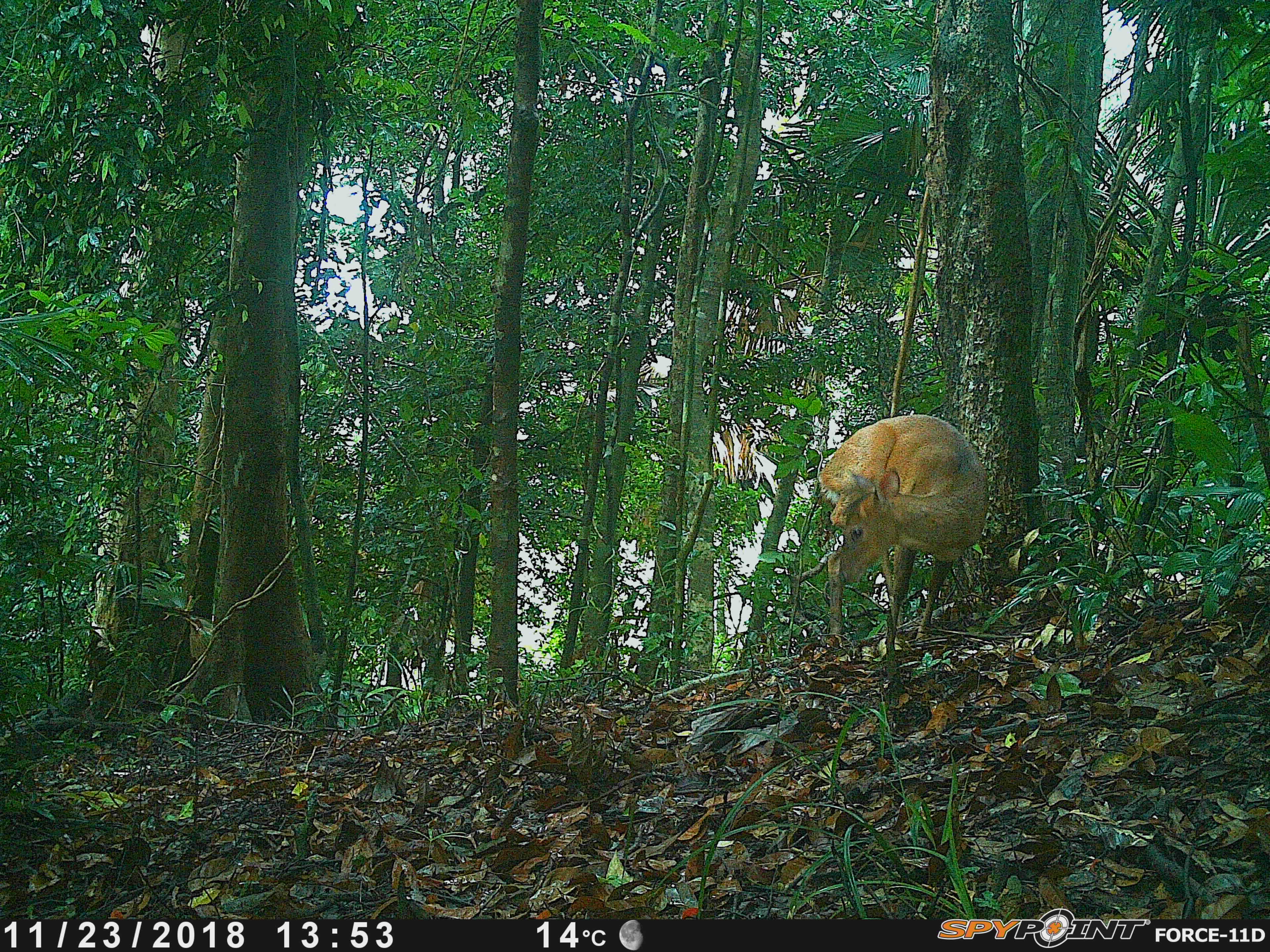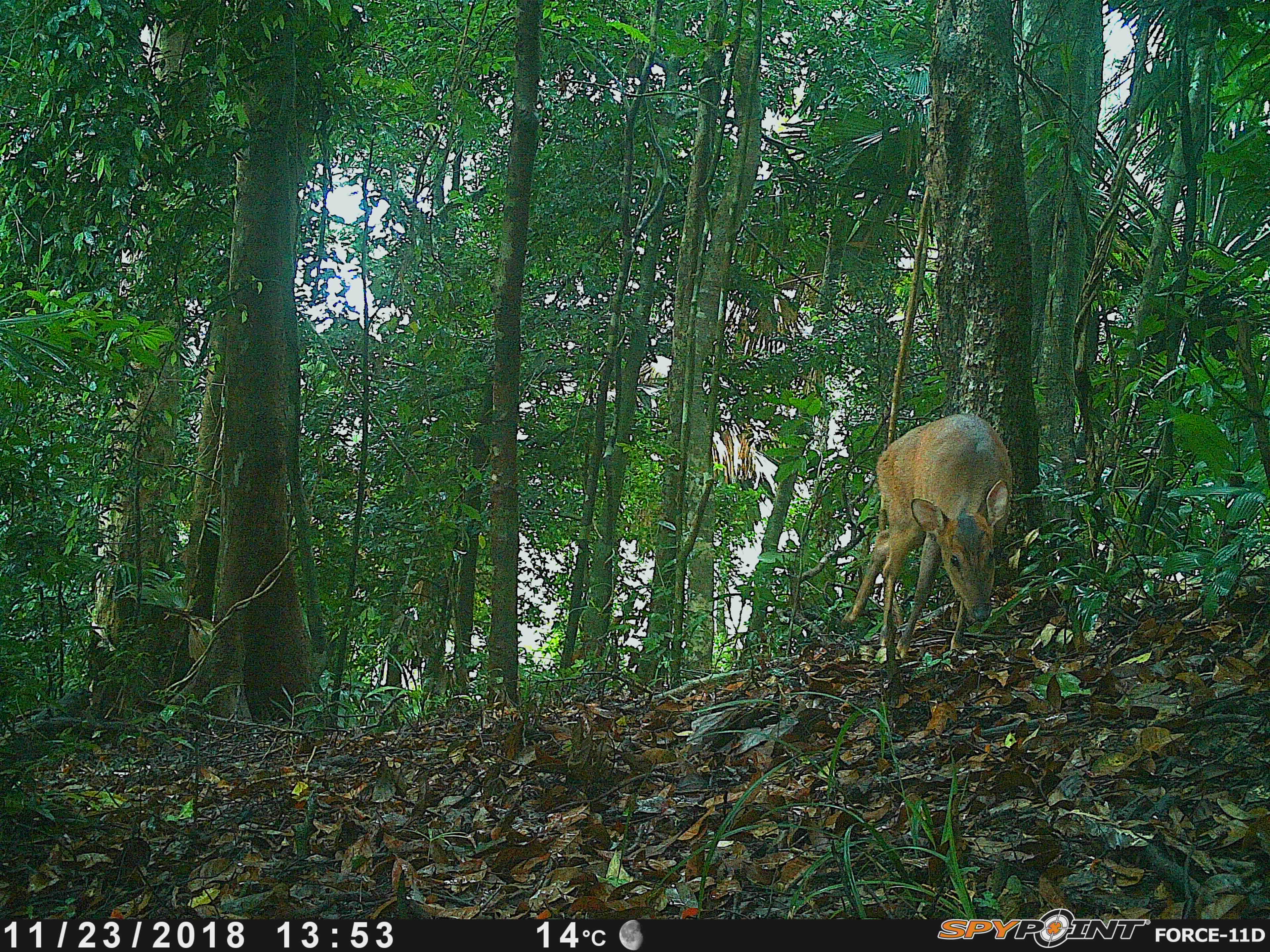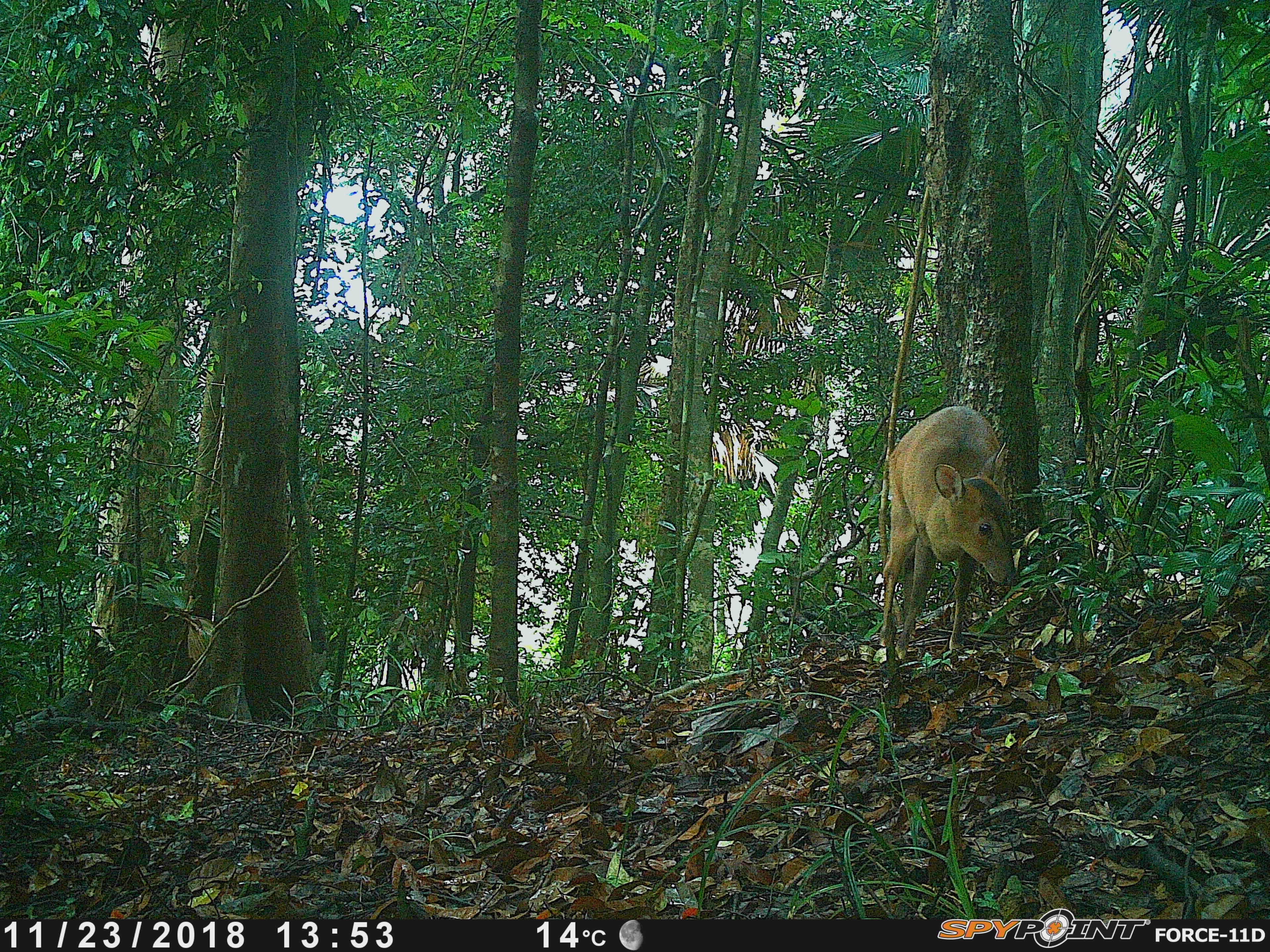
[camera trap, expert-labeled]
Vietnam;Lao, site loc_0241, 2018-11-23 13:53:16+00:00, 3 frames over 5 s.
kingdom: Animalia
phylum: Chordata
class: Mammalia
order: Artiodactyla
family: Cervidae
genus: Muntiacus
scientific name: Muntiacus vuquangensis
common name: large-antlered muntjac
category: large antlered muntjac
Large antlered muntjac (large-antlered muntjac) (Muntiacus vuquangensis). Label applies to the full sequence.